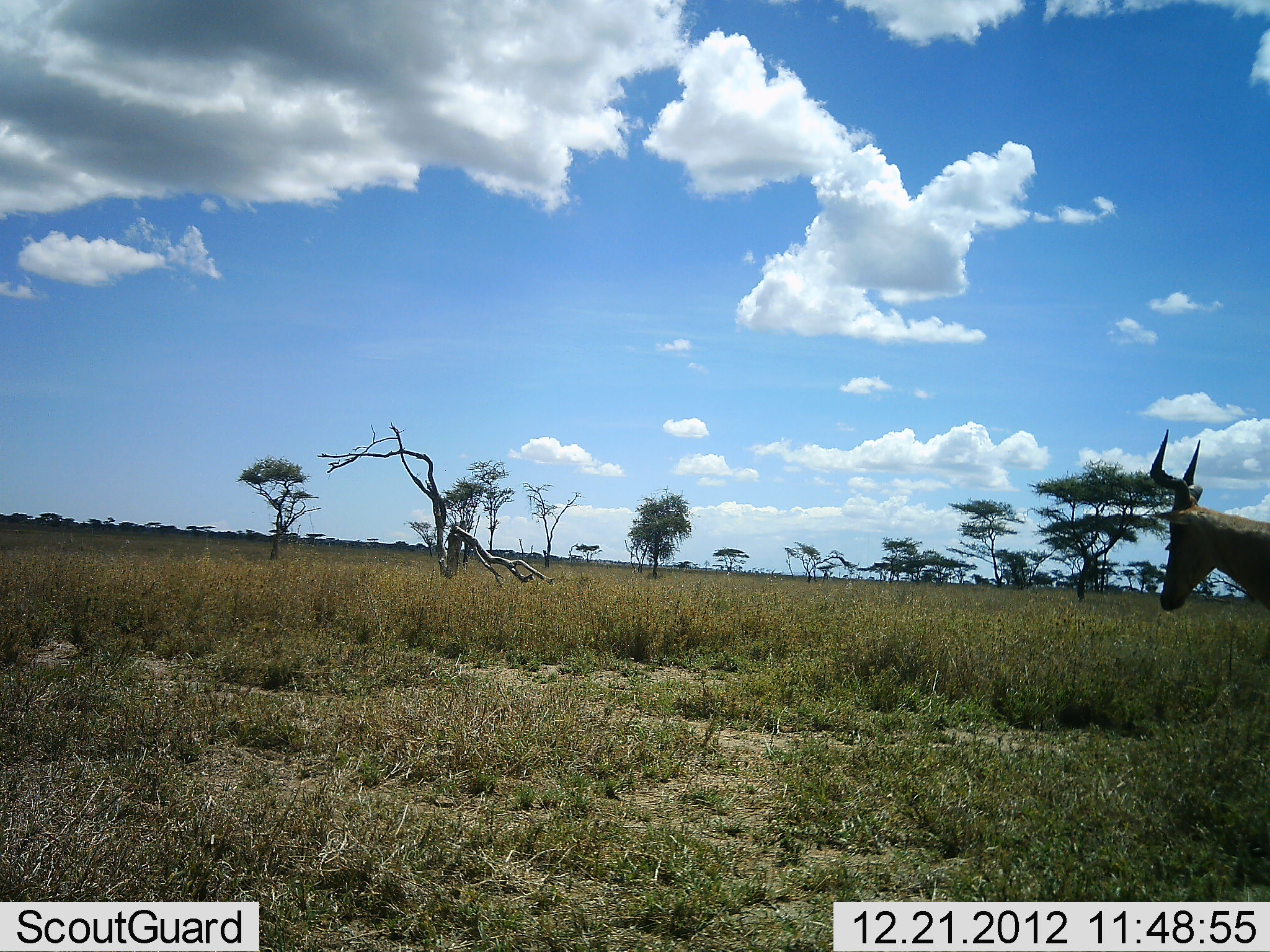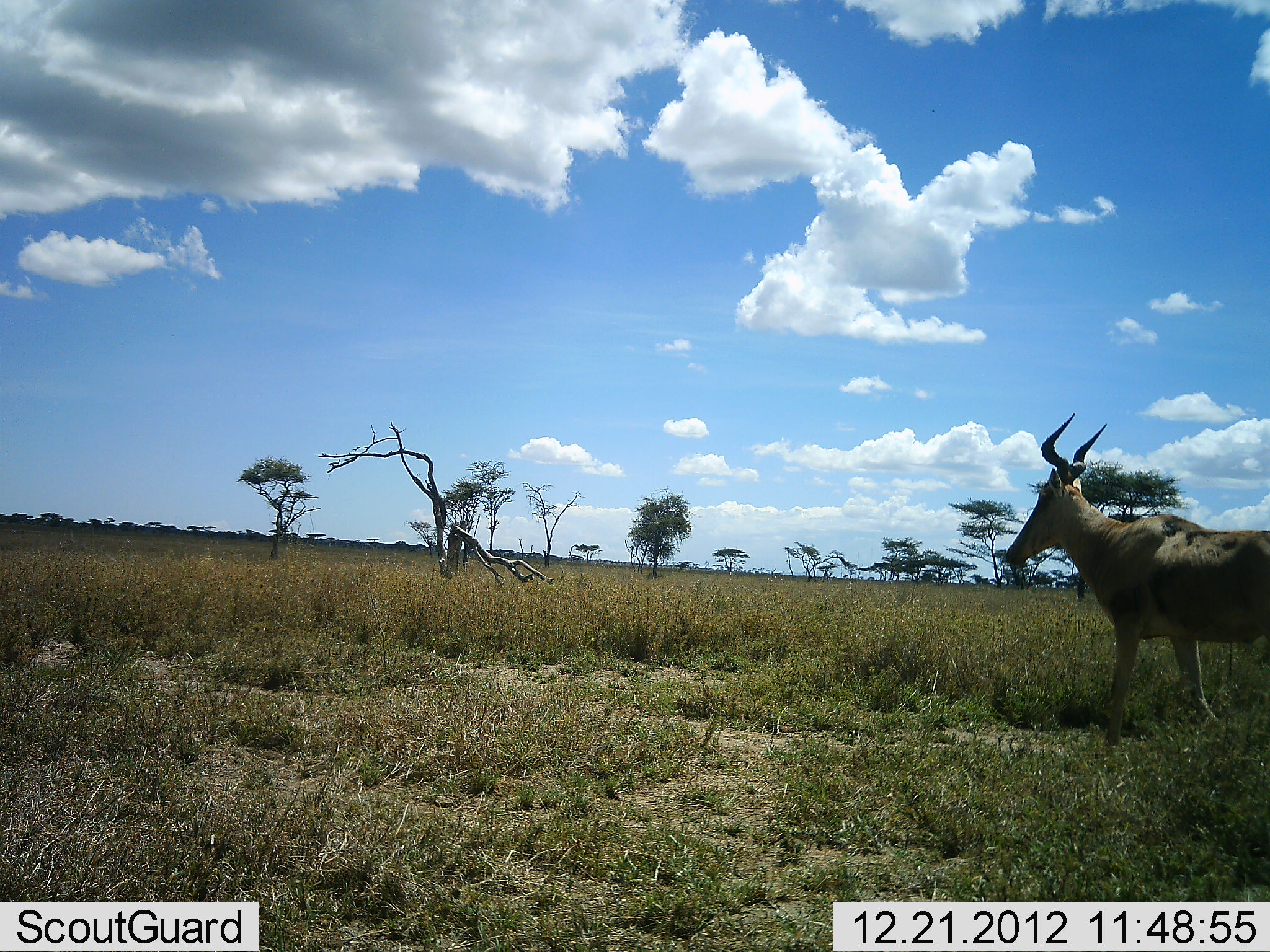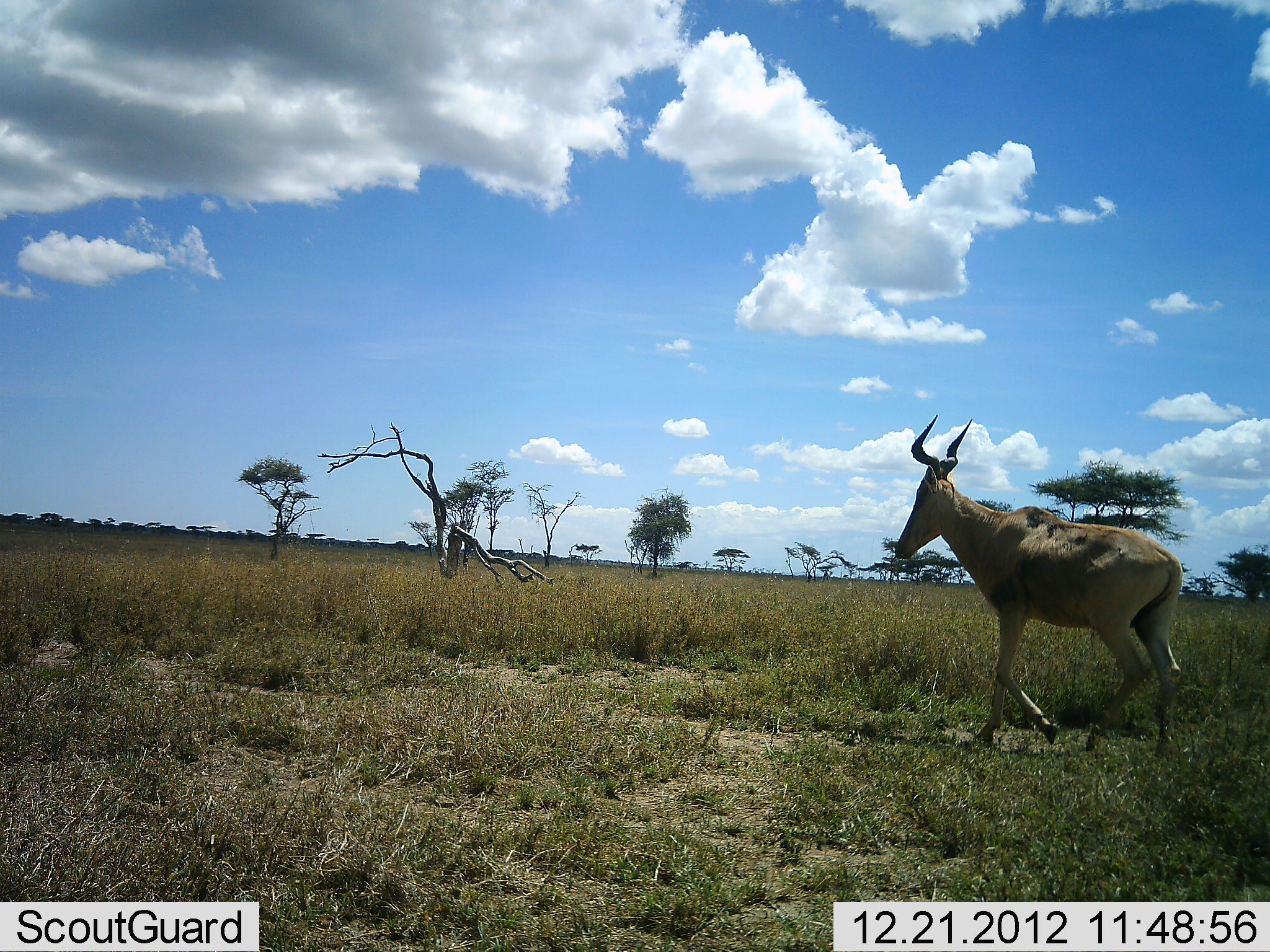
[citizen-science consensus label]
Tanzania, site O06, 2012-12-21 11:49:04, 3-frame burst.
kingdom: Animalia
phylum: Chordata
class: Mammalia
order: Artiodactyla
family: Bovidae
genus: Alcelaphus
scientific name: Alcelaphus buselaphus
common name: hartebeest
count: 1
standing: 10%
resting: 0%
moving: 93%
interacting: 0%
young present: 0%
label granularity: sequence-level